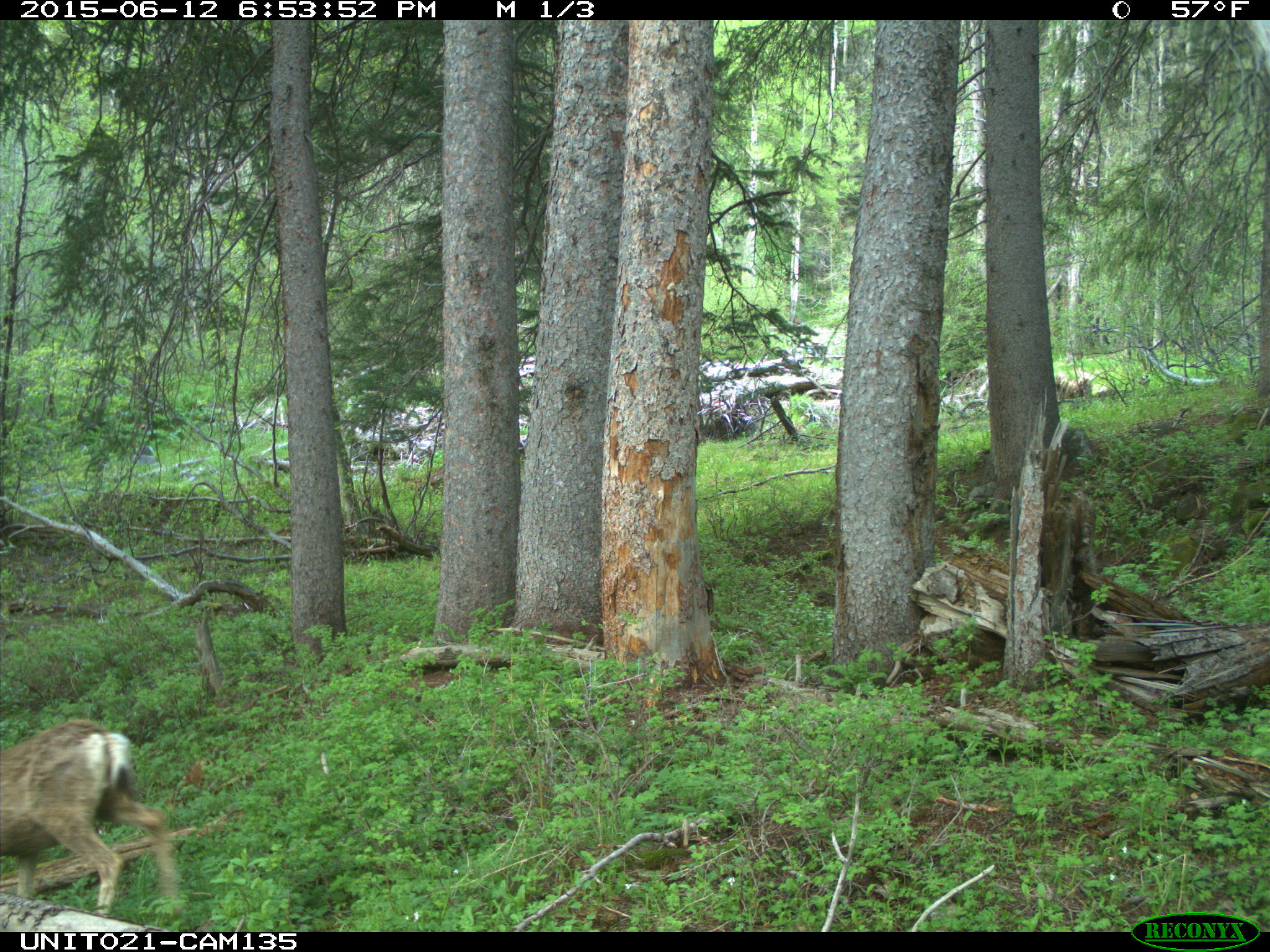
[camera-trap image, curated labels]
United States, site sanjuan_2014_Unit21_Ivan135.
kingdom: Animalia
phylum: Chordata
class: Mammalia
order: Artiodactyla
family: Cervidae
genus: Odocoileus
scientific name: Odocoileus hemionus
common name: mule deer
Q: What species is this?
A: Odocoileus hemionus (mule deer).